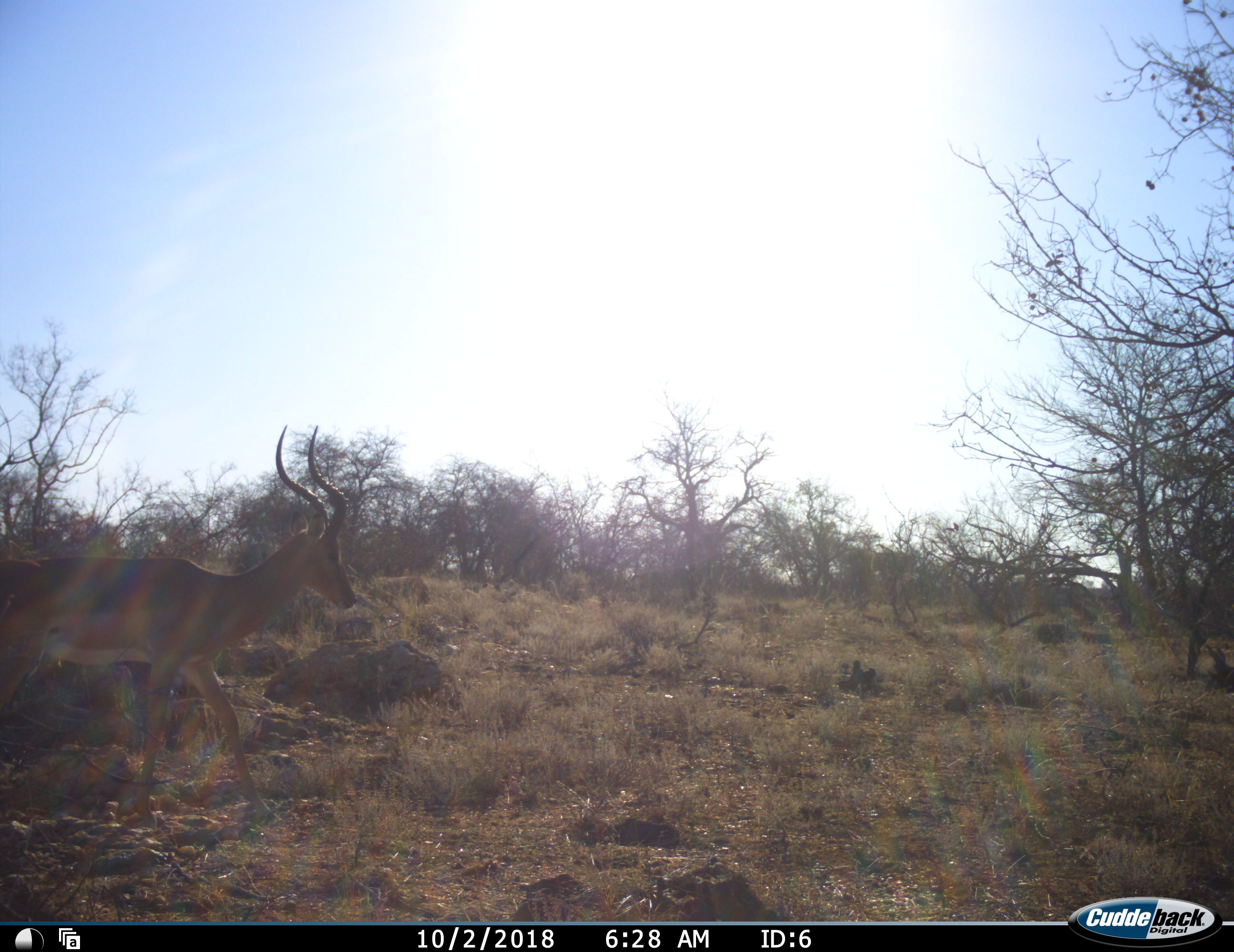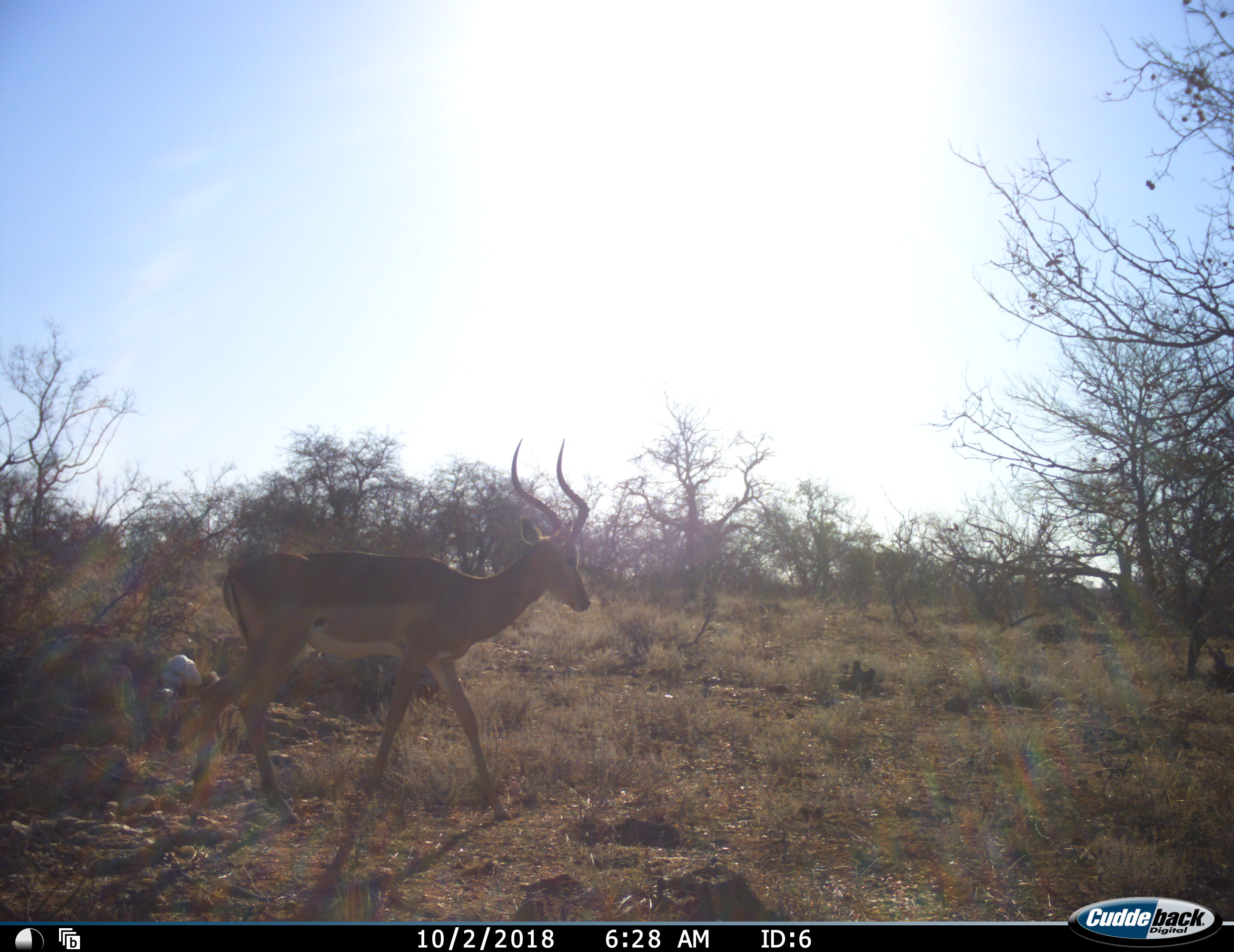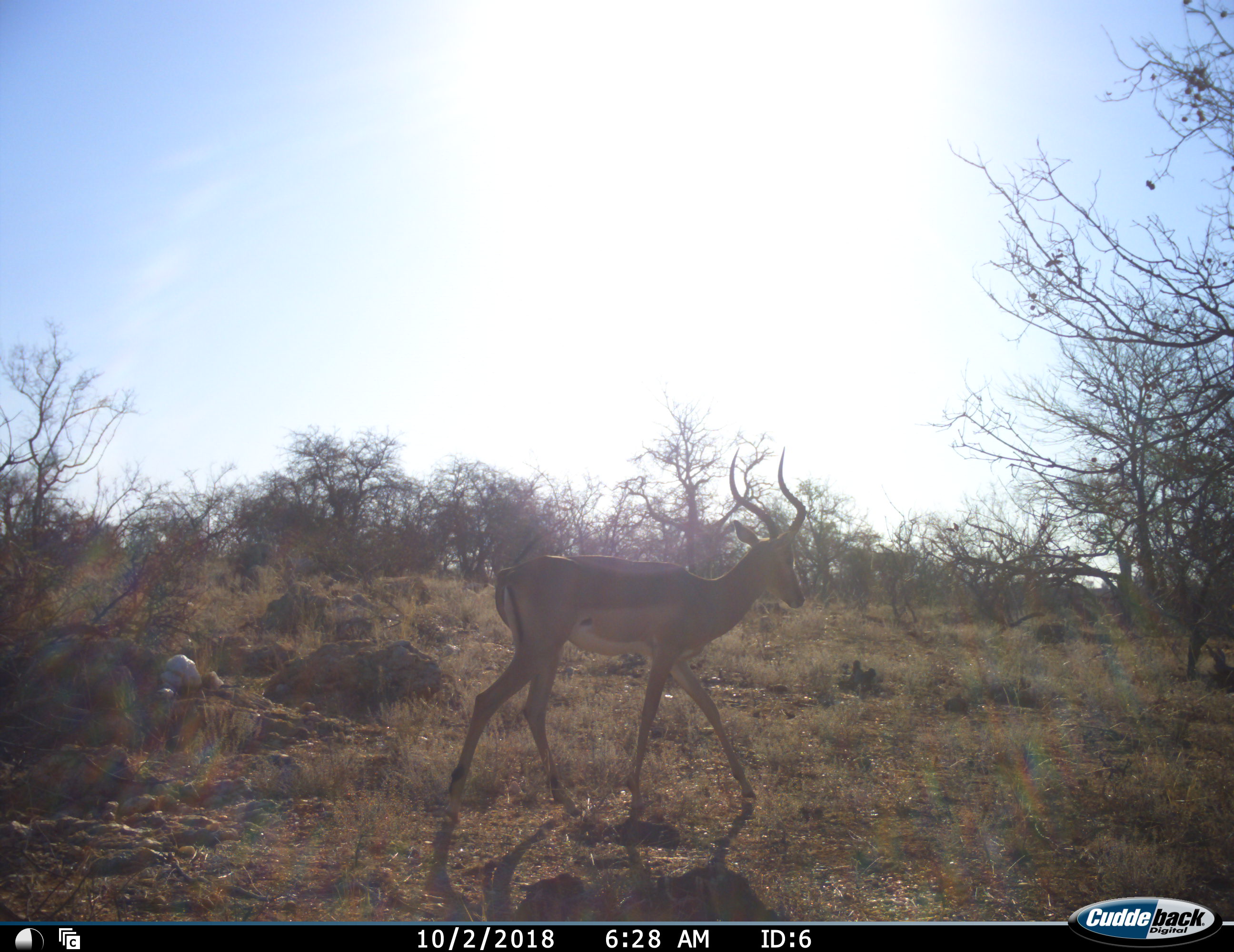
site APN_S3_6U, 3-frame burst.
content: unidentified animal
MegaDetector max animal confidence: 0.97